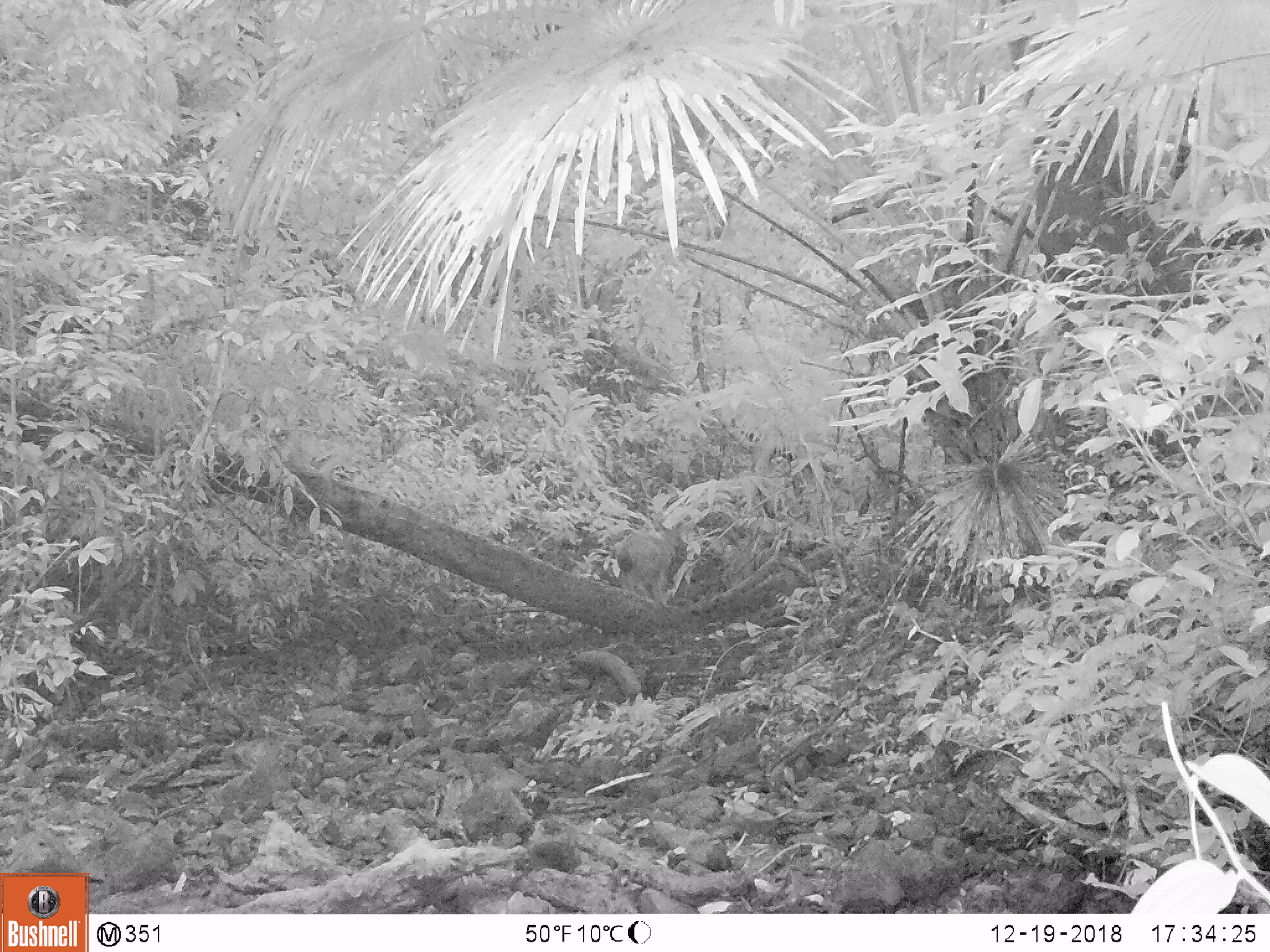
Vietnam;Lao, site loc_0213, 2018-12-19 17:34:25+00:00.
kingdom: Animalia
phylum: Chordata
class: Mammalia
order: Artiodactyla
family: Cervidae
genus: Rusa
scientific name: Rusa unicolor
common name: sambar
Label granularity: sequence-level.